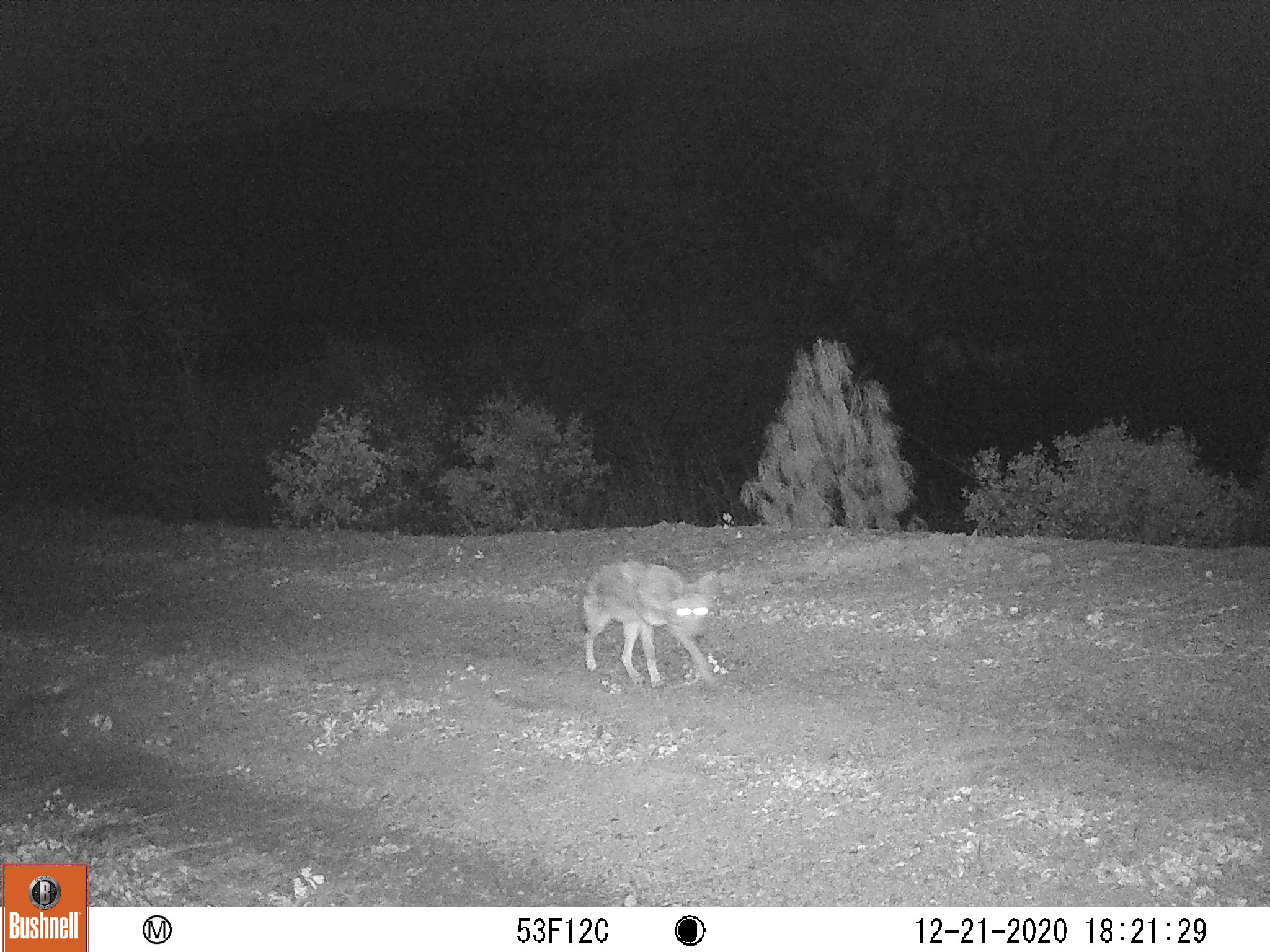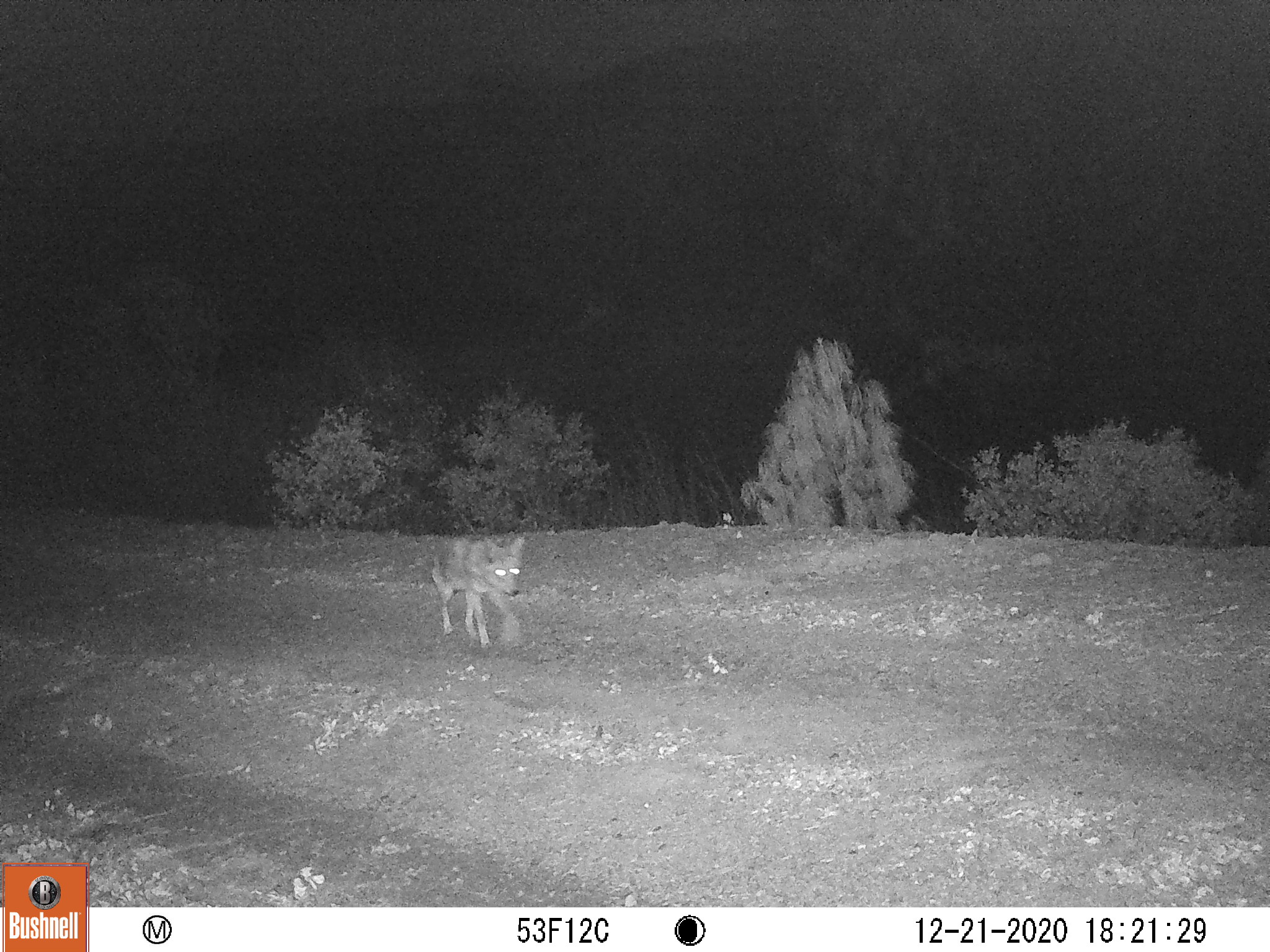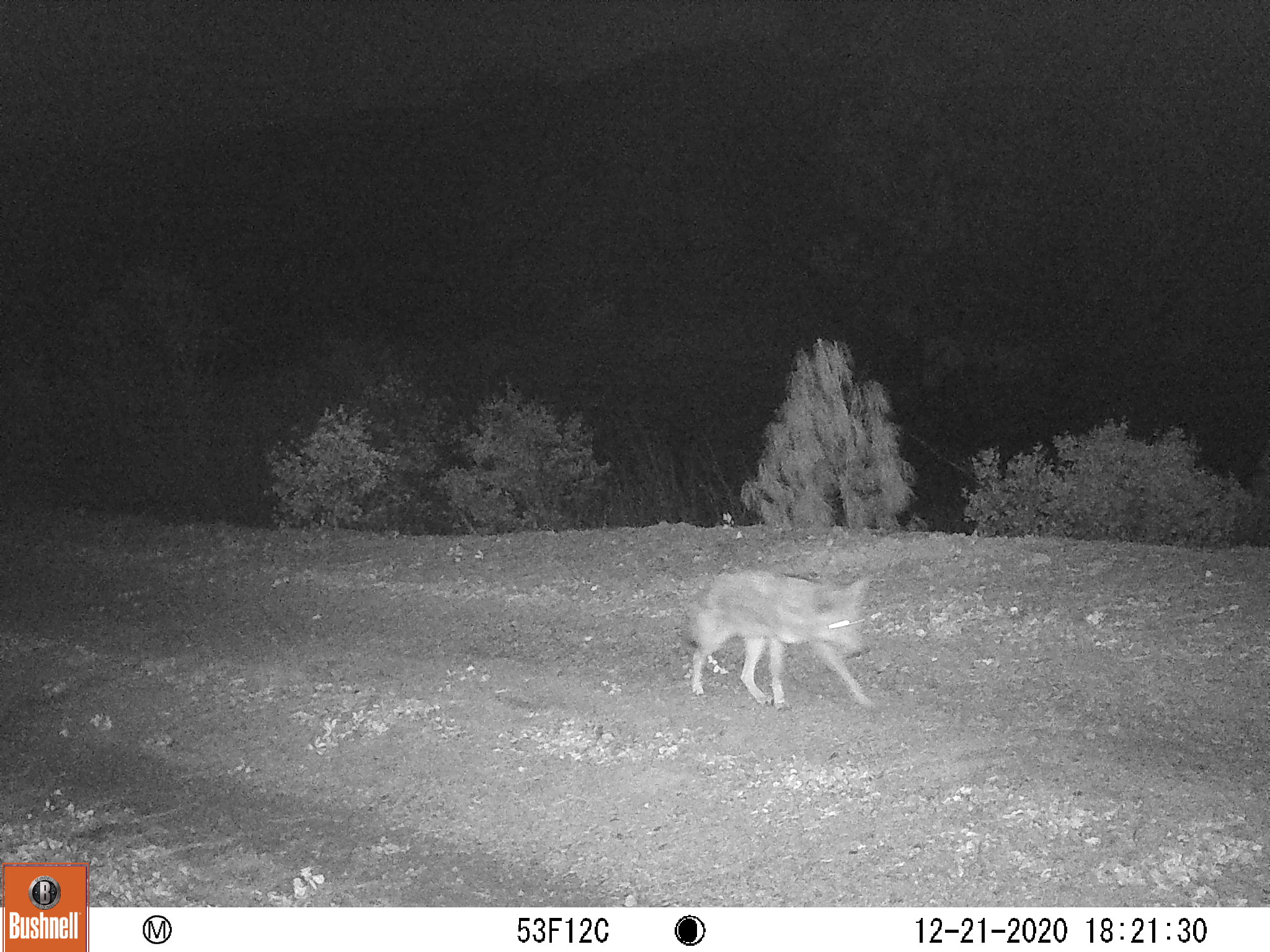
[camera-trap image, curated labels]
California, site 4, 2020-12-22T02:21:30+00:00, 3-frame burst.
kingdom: Animalia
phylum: Chordata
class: Mammalia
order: Carnivora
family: Canidae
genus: Canis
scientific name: Canis latrans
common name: coyote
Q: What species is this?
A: Coyote (Canis latrans).